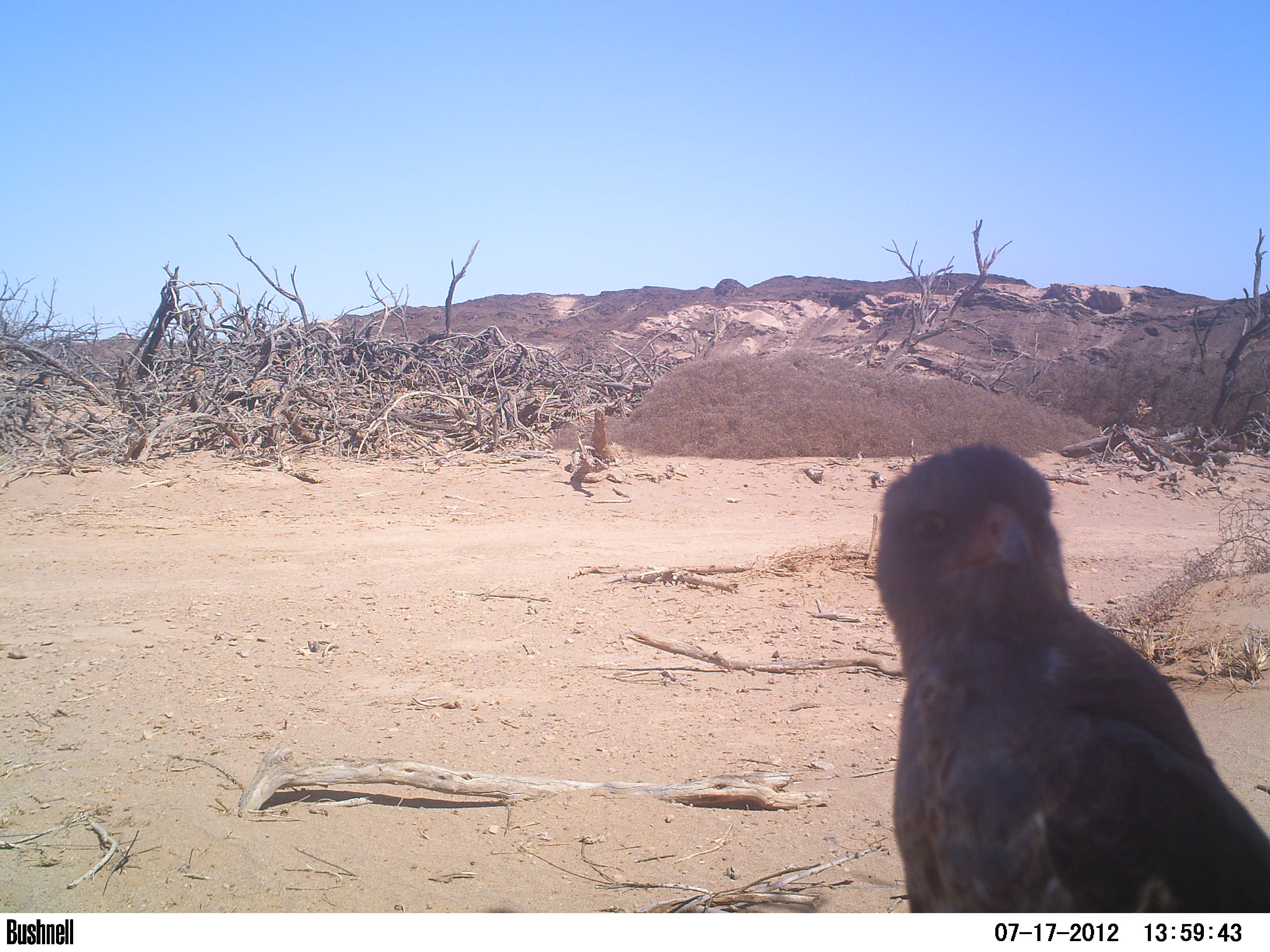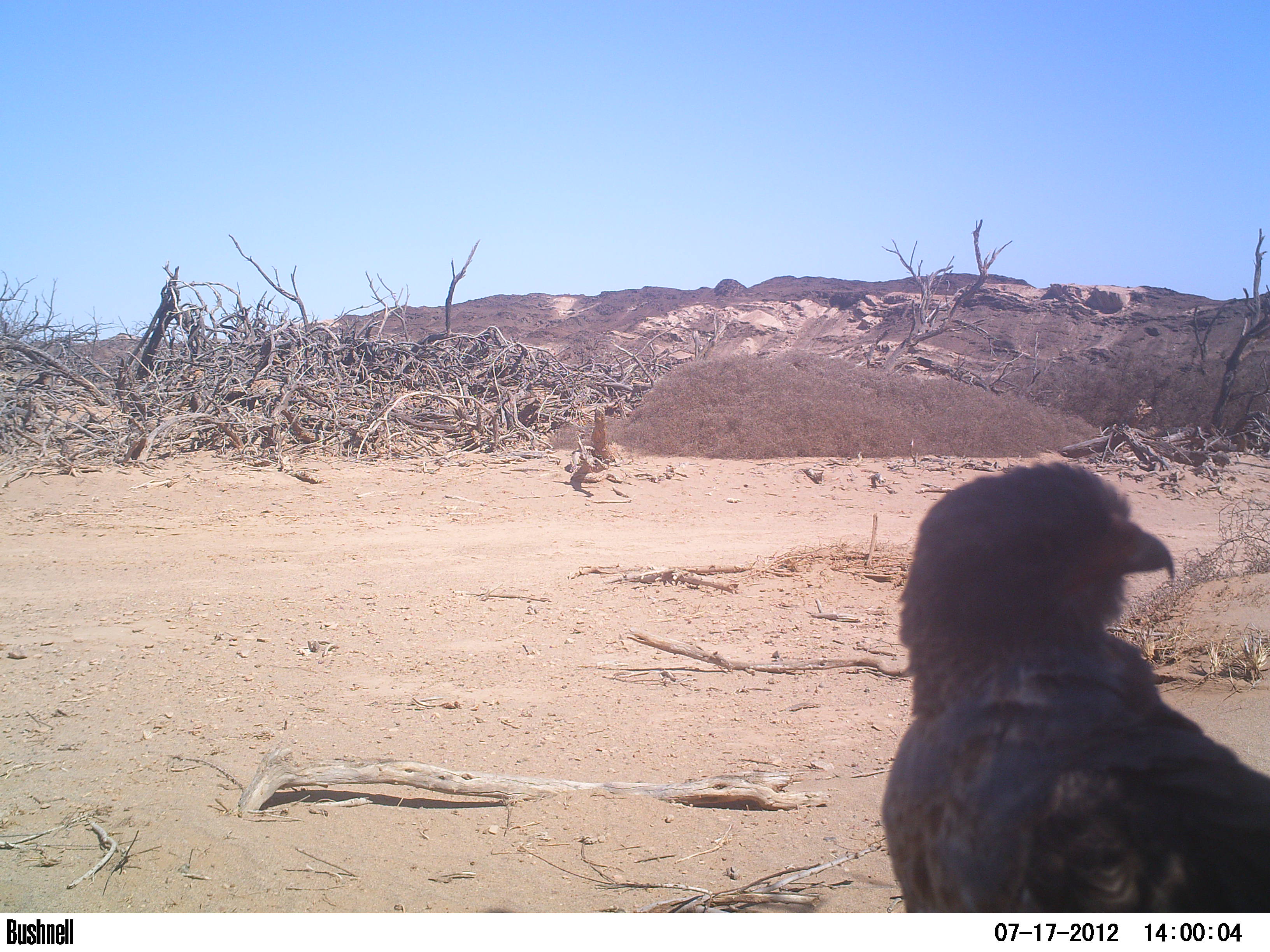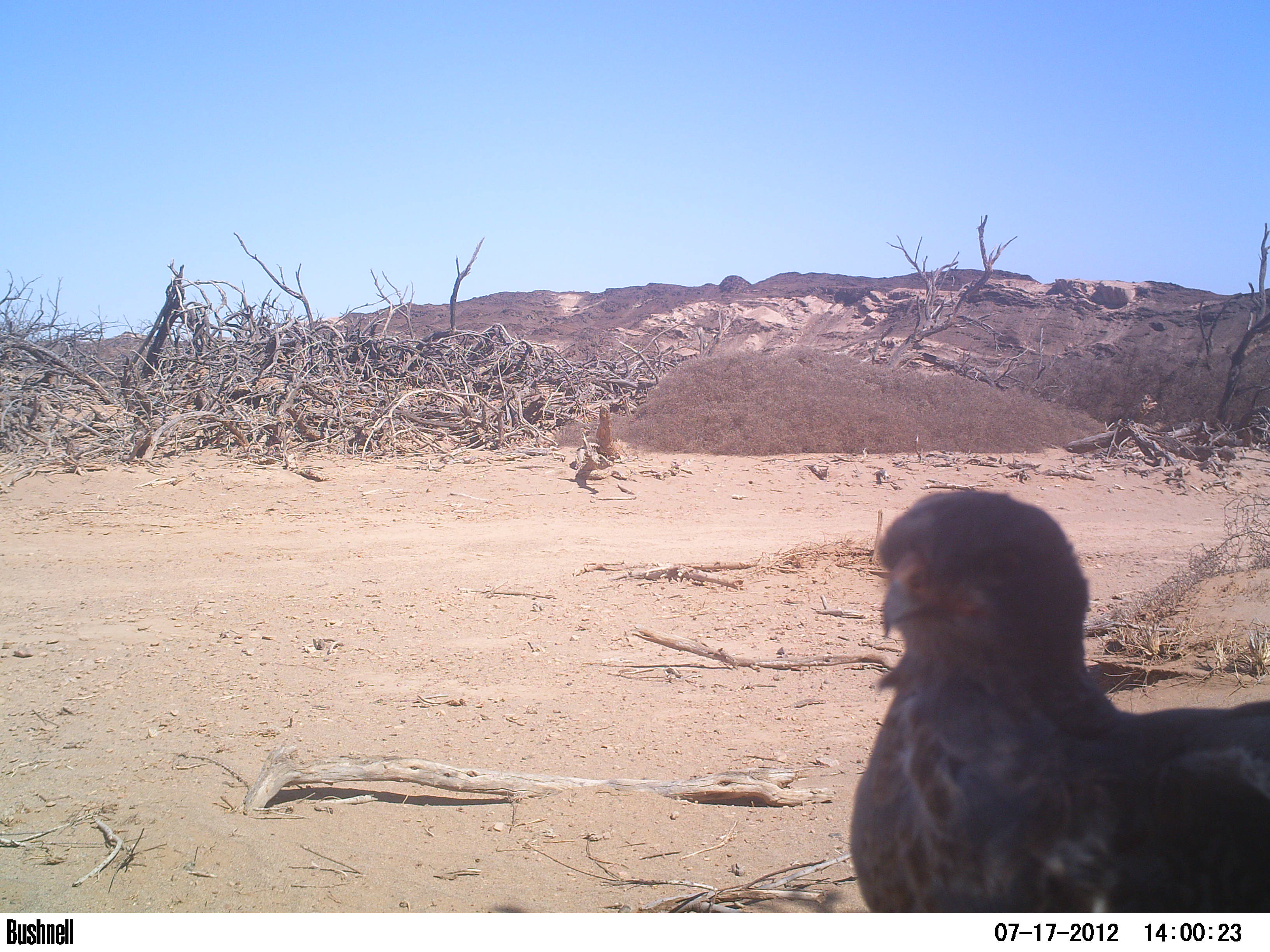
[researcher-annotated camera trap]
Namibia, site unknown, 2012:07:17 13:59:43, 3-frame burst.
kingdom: Animalia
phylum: Chordata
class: Aves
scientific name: Aves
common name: raptor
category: cn-raptors